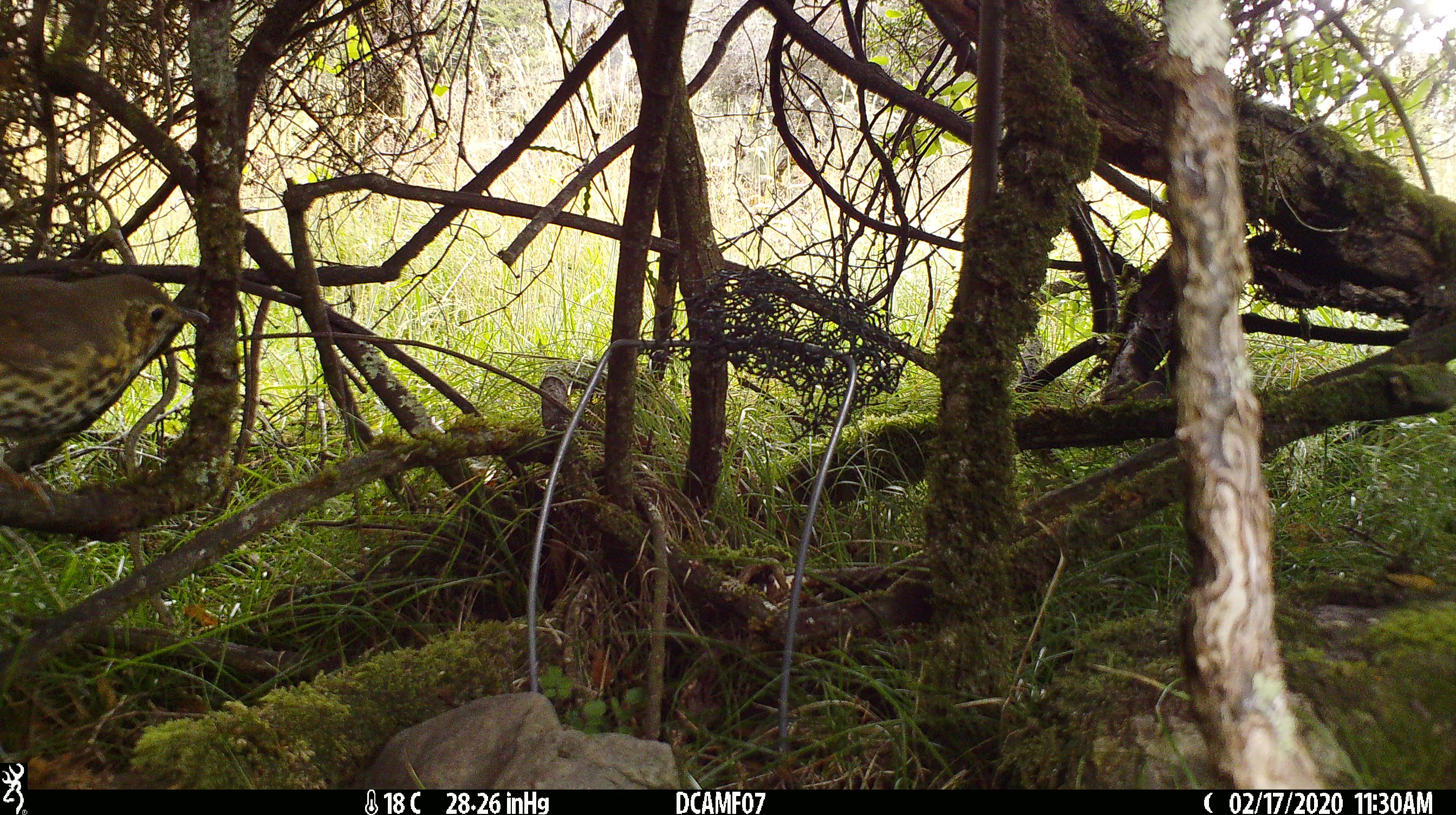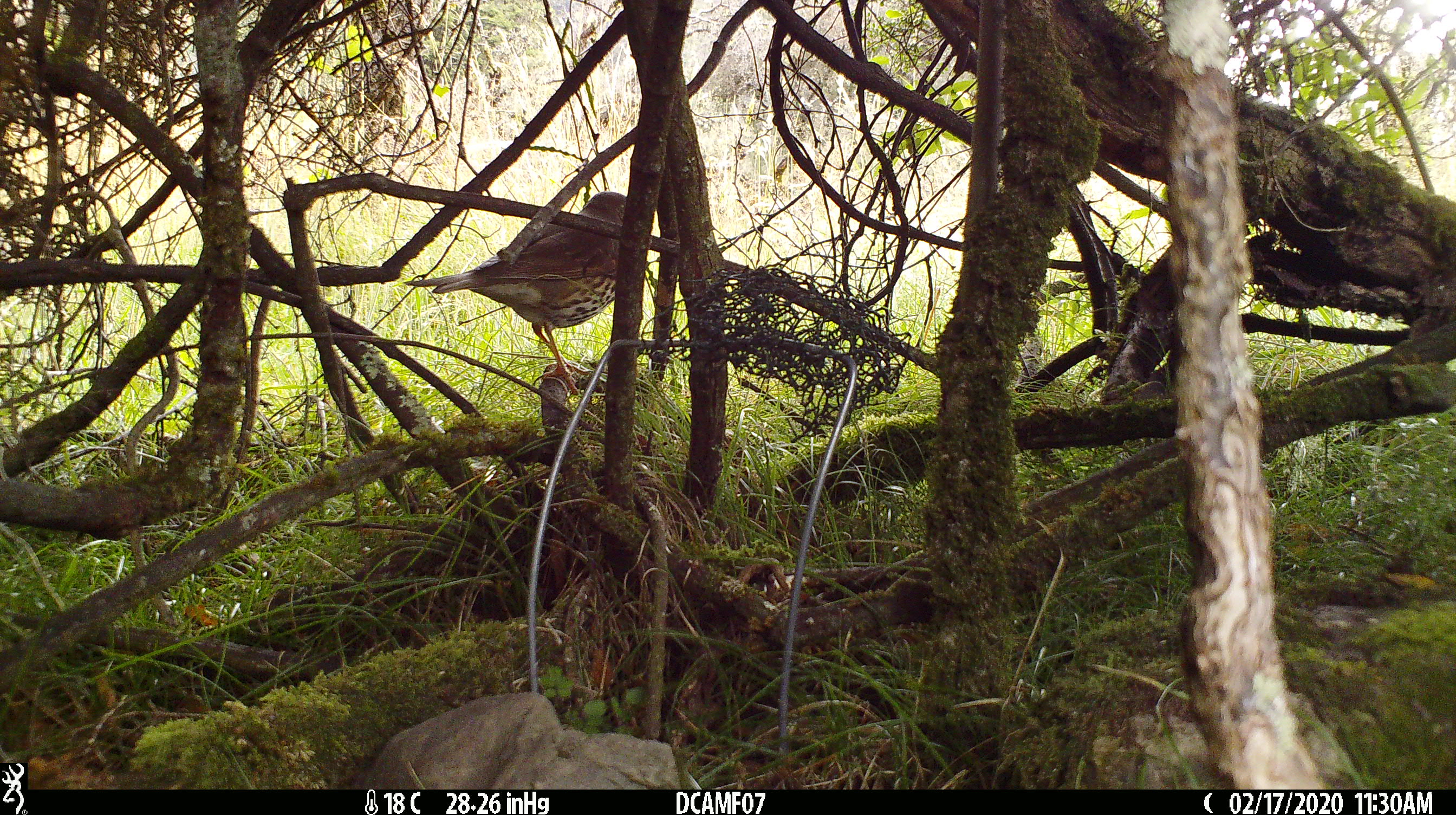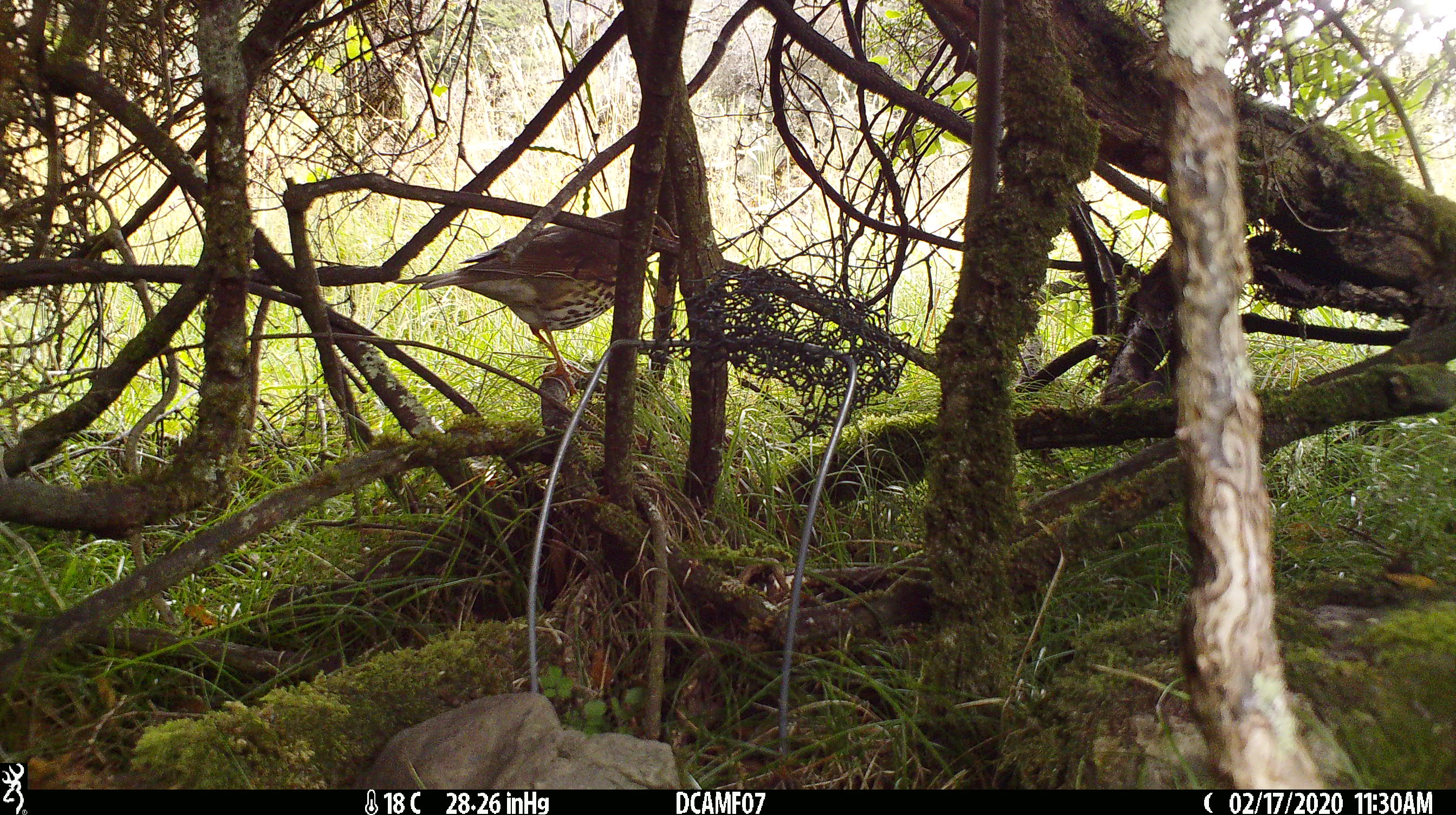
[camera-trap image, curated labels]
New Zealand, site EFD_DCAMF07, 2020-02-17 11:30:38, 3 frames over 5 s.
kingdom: Animalia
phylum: Chordata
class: Aves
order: Passeriformes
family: Turdidae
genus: Turdus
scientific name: Turdus philomelos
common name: song thrush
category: thrush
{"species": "thrush (song thrush) (Turdus philomelos)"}